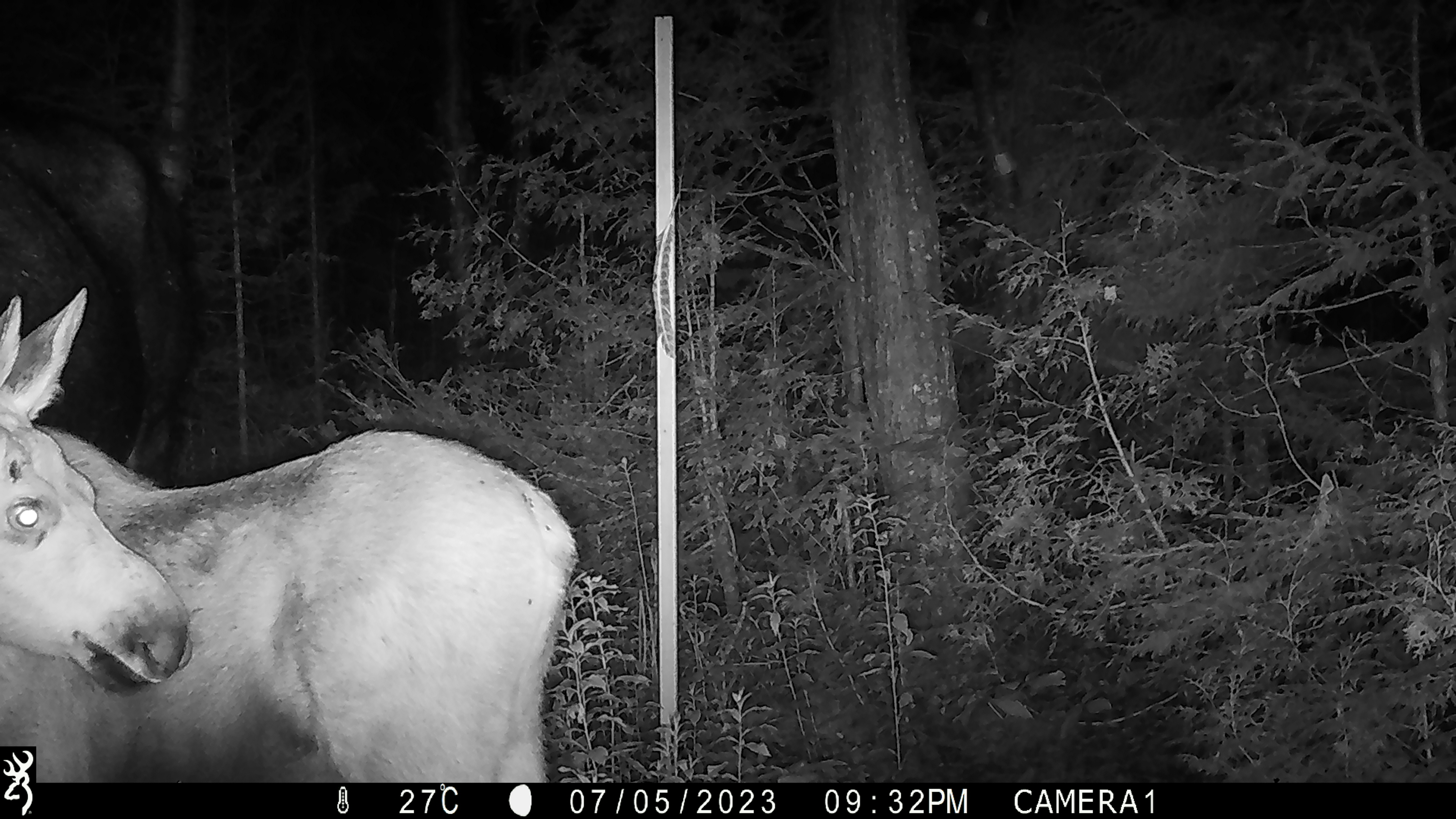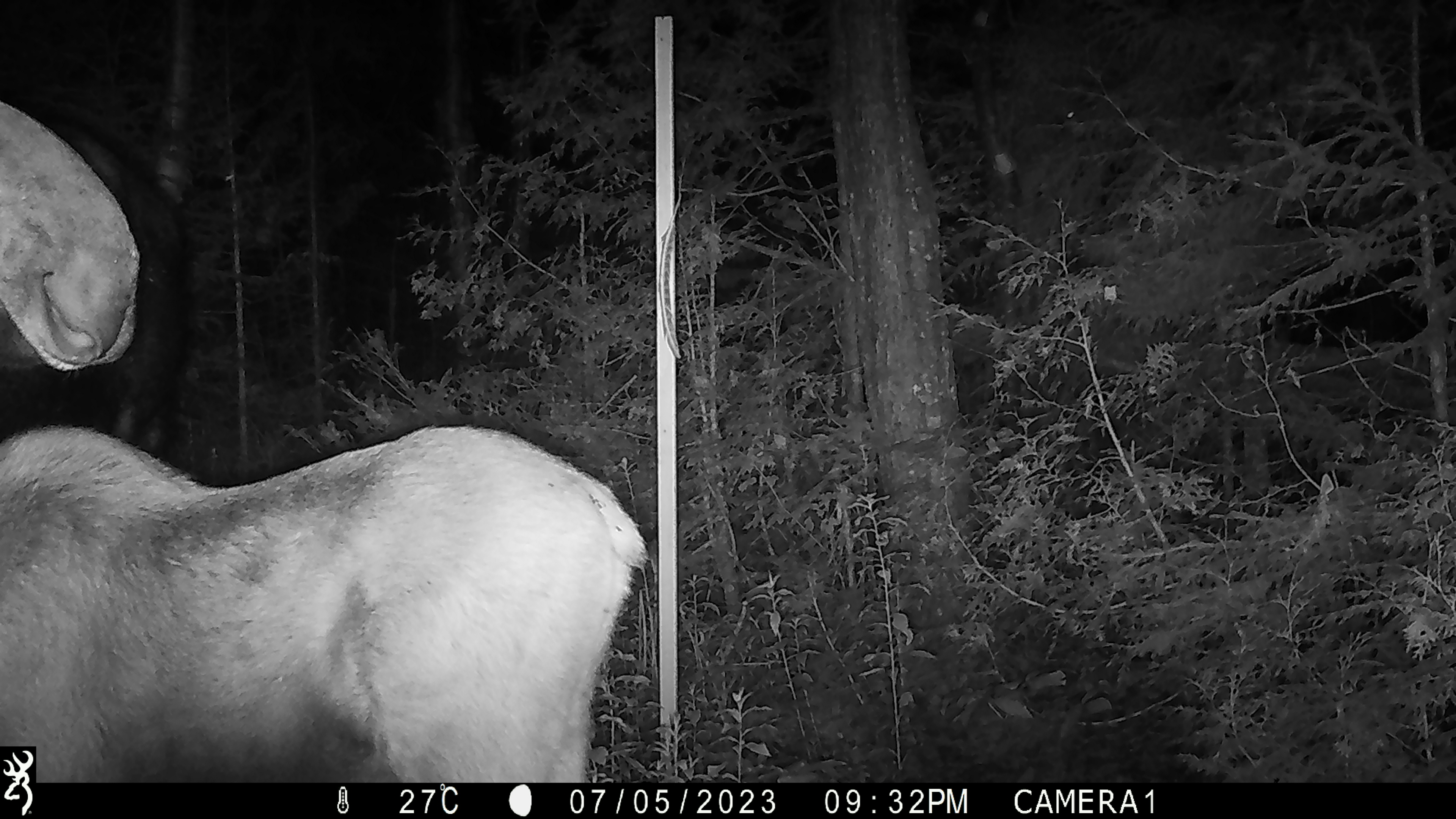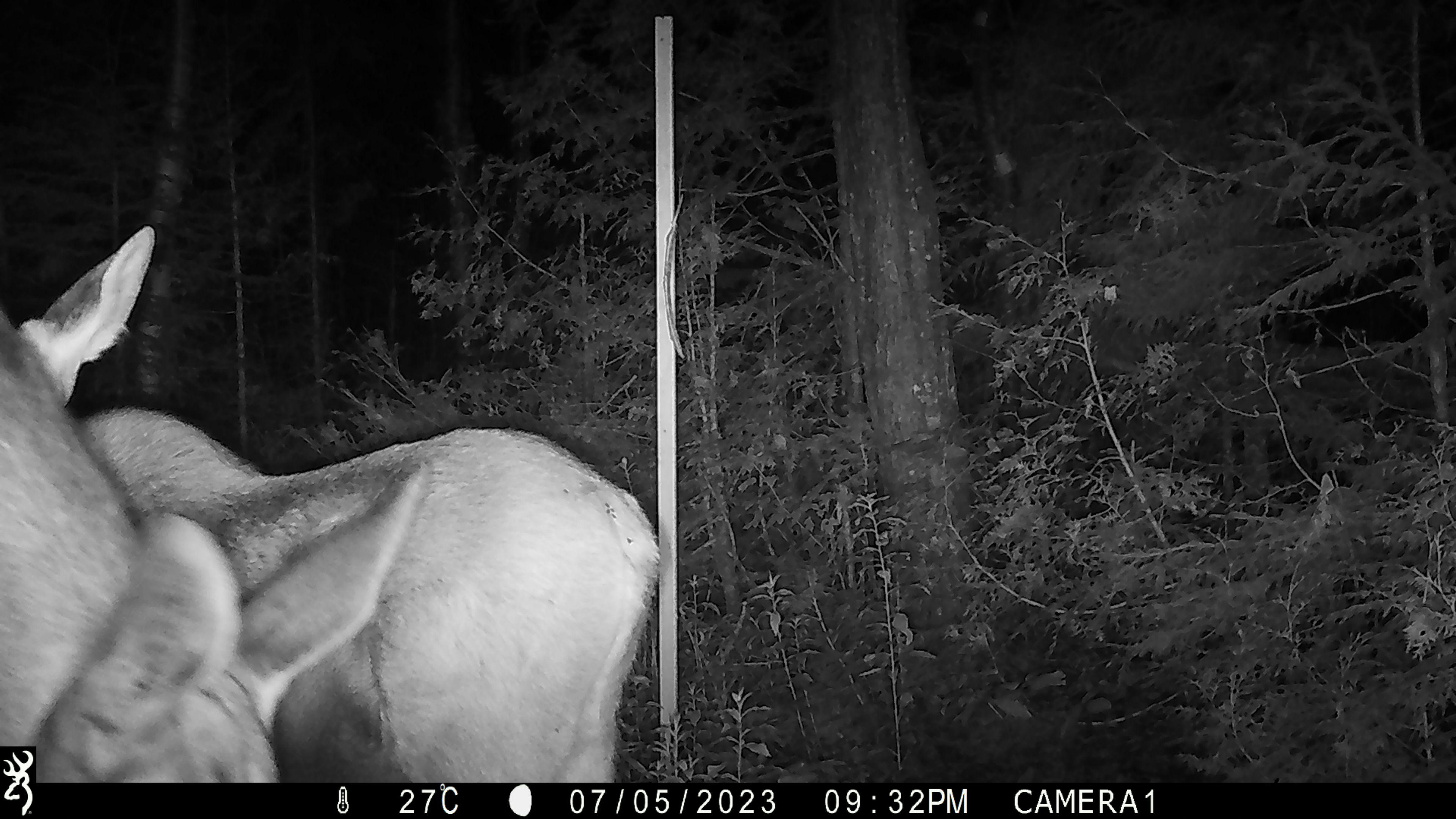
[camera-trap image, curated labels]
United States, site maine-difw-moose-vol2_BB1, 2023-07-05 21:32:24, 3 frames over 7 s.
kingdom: Animalia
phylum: Chordata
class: Mammalia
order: Artiodactyla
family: Cervidae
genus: Alces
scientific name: Alces alces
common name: moose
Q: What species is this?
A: Moose (Alces alces).